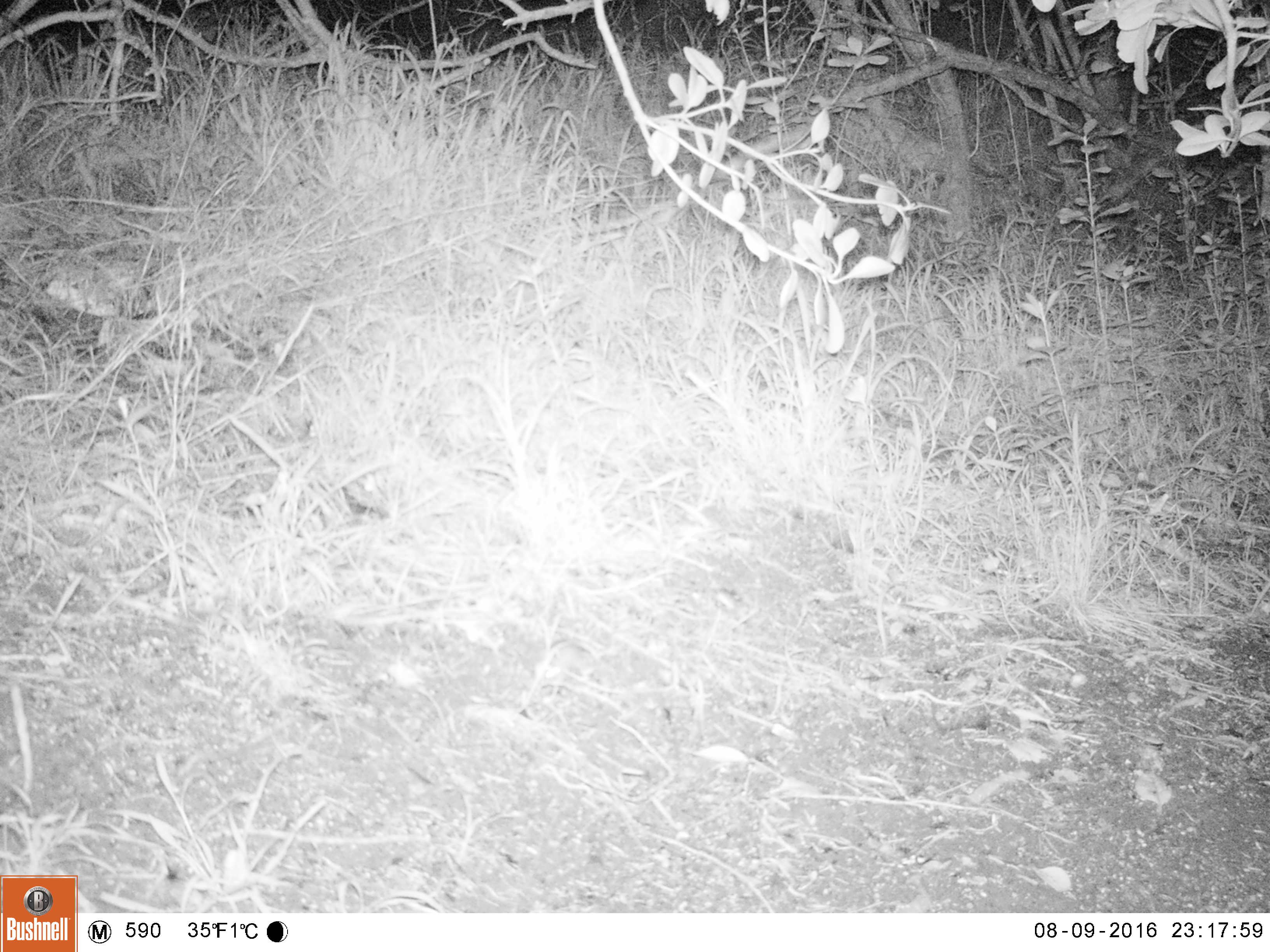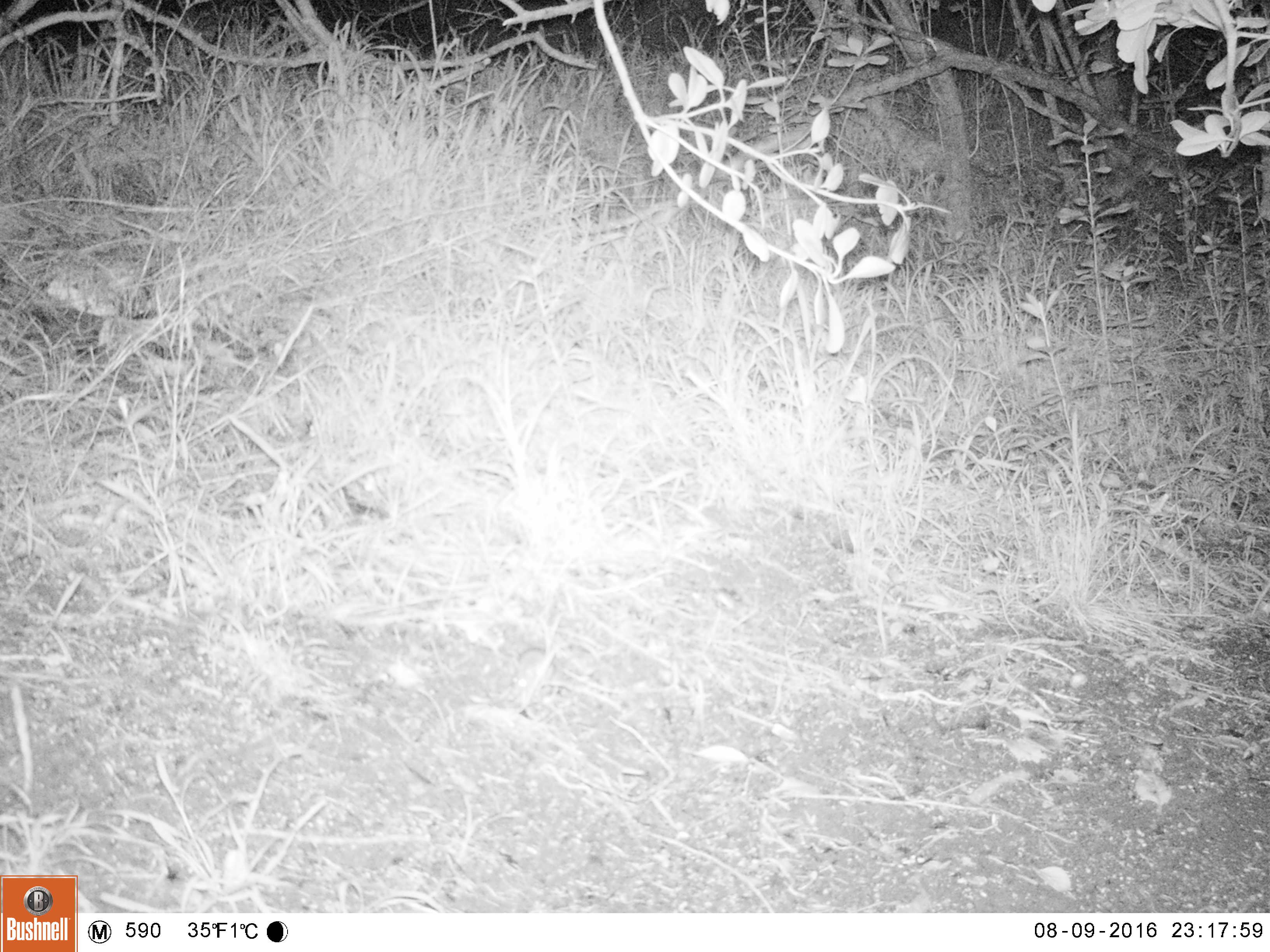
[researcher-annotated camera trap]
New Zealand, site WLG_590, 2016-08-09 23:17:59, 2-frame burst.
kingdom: Animalia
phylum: Chordata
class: Mammalia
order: Rodentia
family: Muridae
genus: Mus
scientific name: Mus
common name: mouse